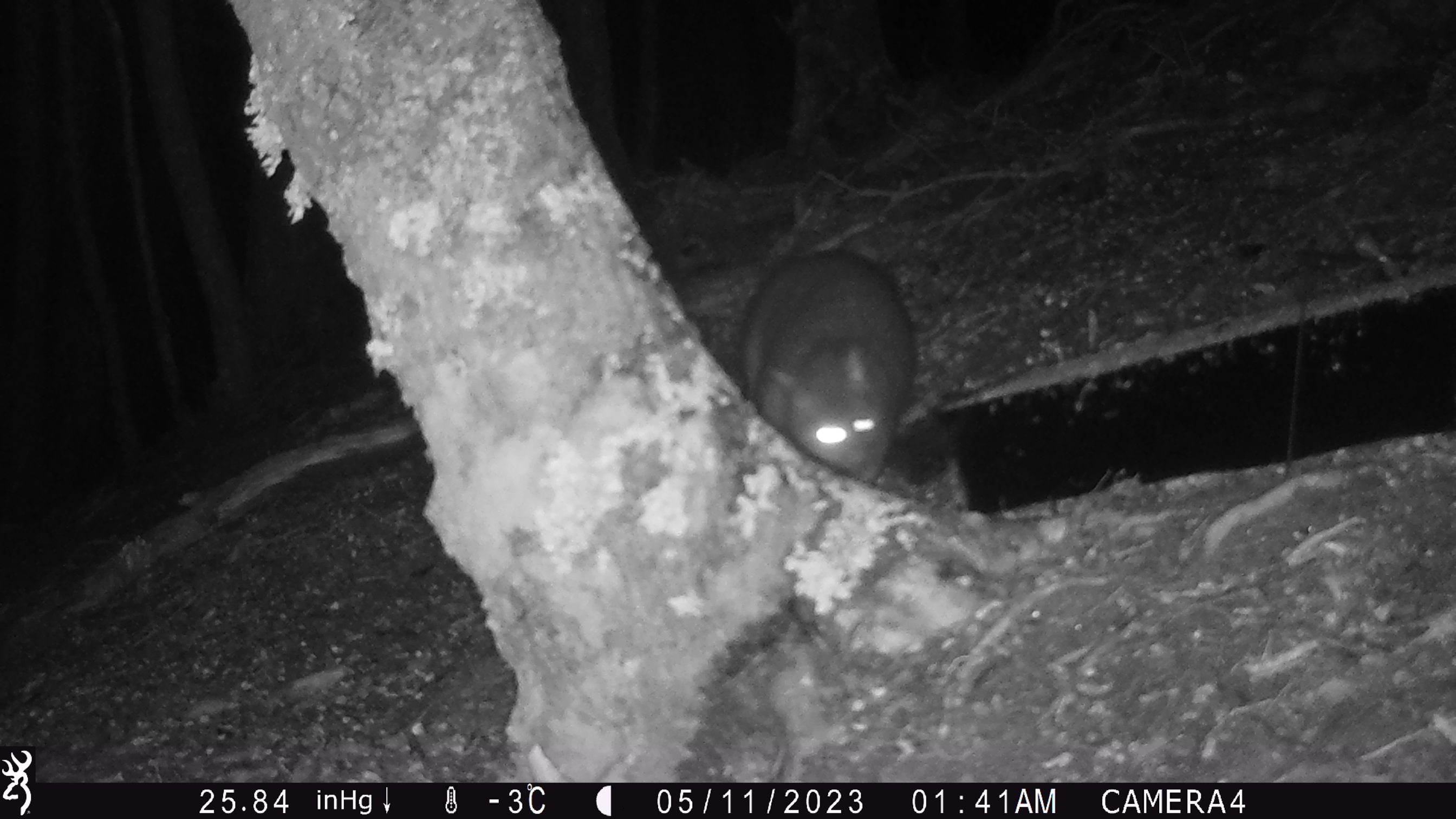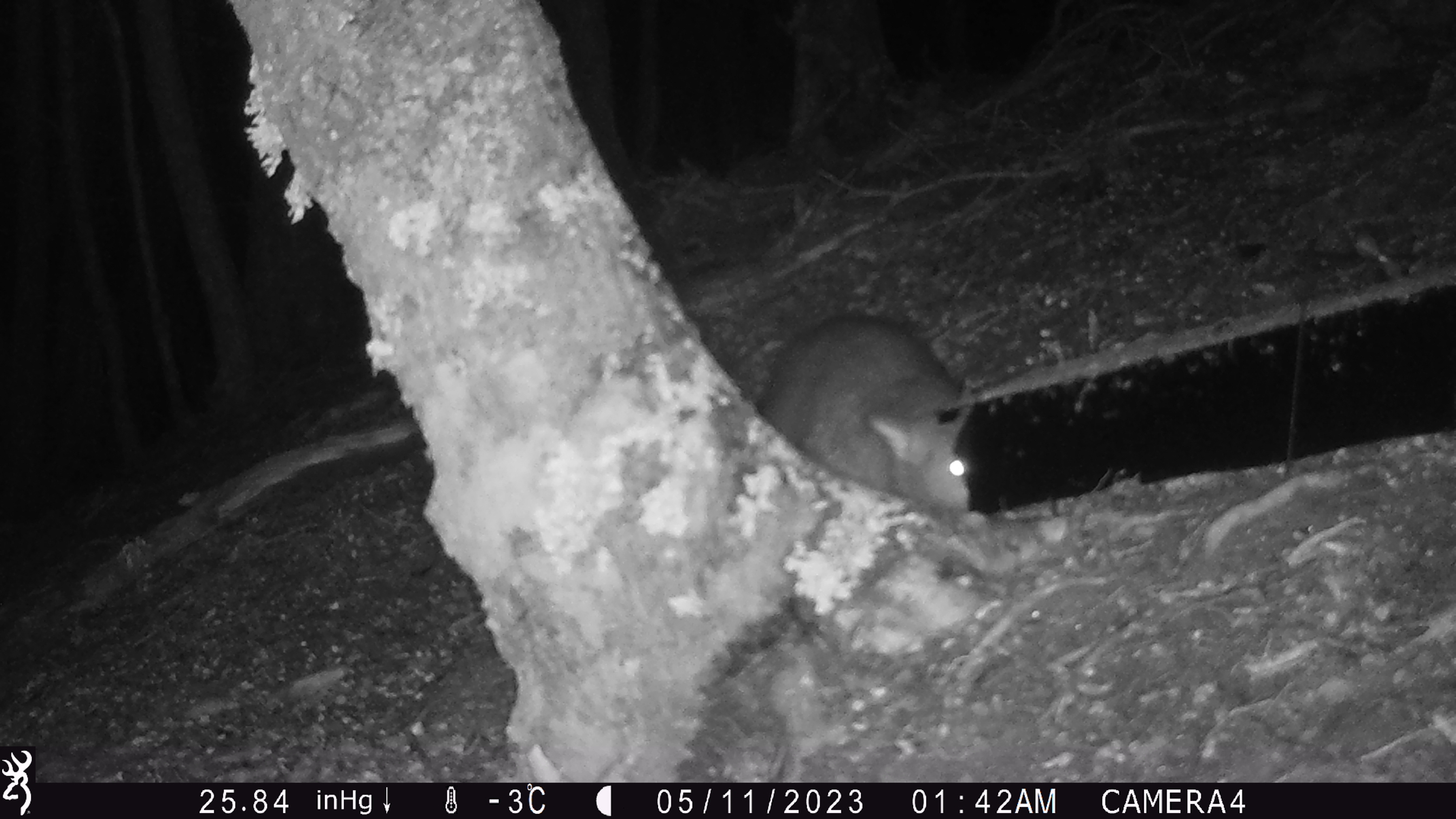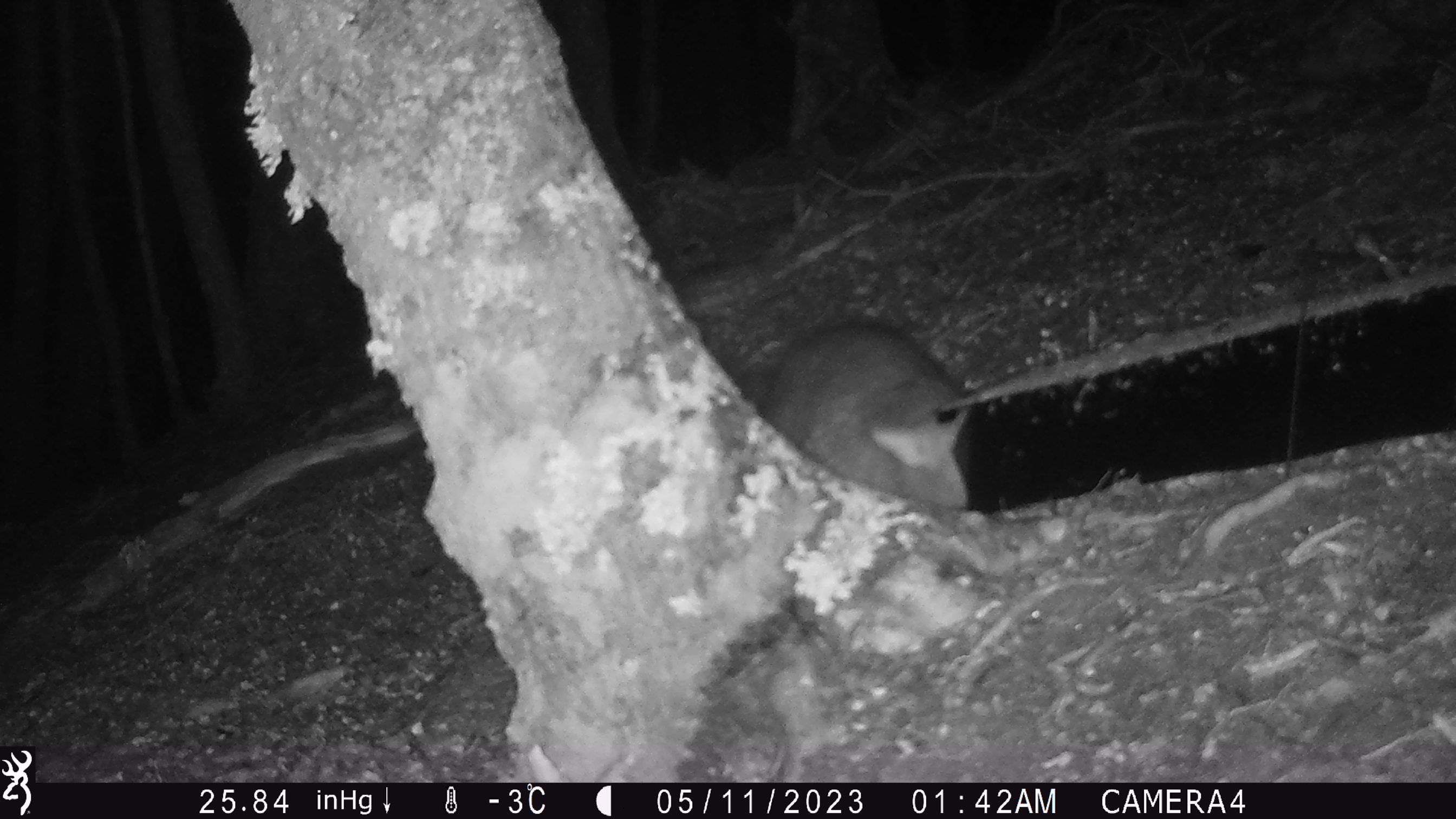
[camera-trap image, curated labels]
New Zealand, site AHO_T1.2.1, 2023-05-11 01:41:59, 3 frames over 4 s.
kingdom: Animalia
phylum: Chordata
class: Mammalia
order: Carnivora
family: Mustelidae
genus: Mustela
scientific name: Mustela erminea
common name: stoat